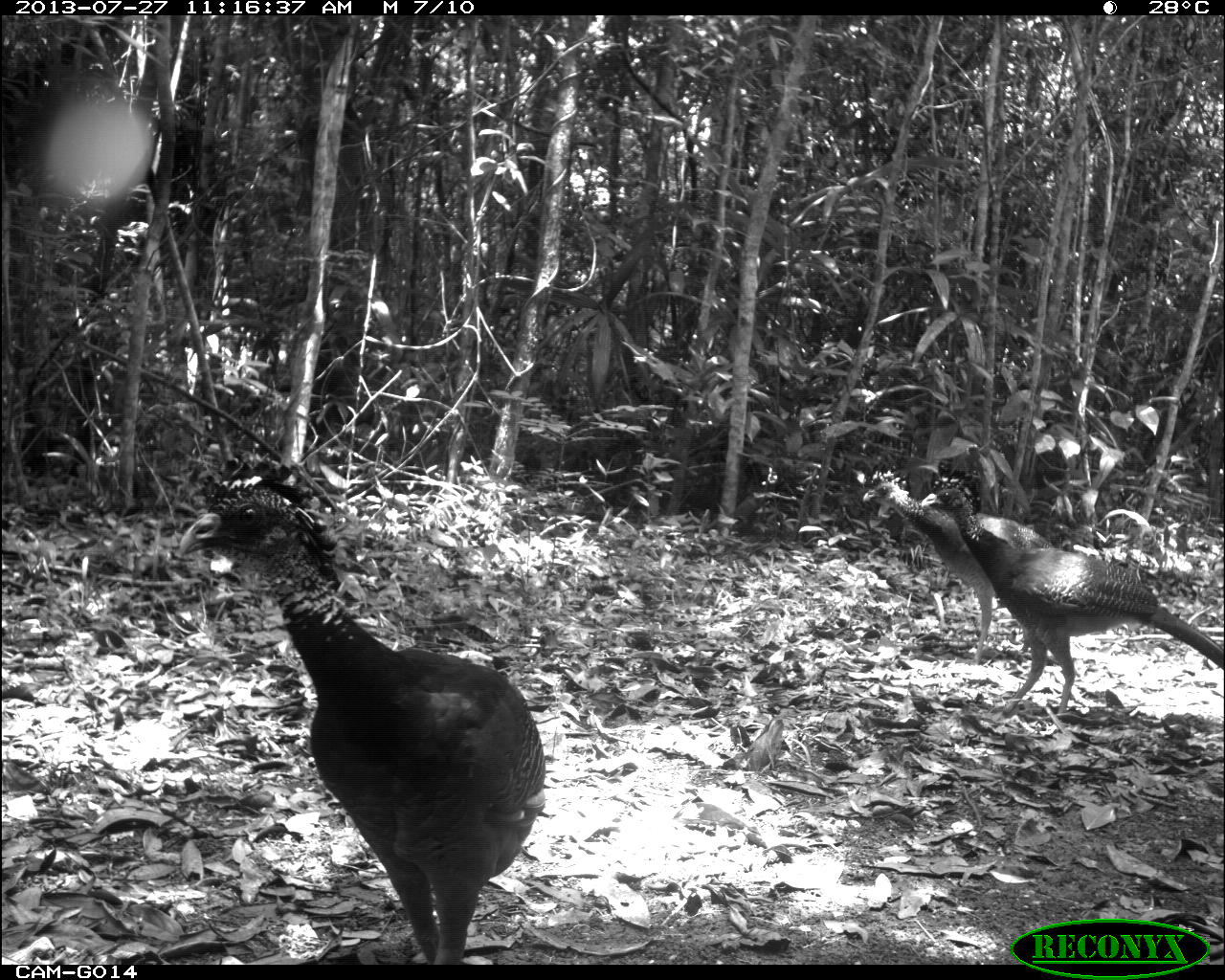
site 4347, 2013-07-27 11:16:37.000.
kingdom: Animalia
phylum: Chordata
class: Aves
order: Galliformes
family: Cracidae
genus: Crax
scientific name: Crax rubra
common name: great curassow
Crax rubra (great curassow), count 4.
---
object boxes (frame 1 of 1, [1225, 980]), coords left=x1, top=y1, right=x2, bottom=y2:
crax rubra: left=178, top=450, right=546, bottom=966; left=920, top=455, right=1225, bottom=722; left=862, top=460, right=1055, bottom=665